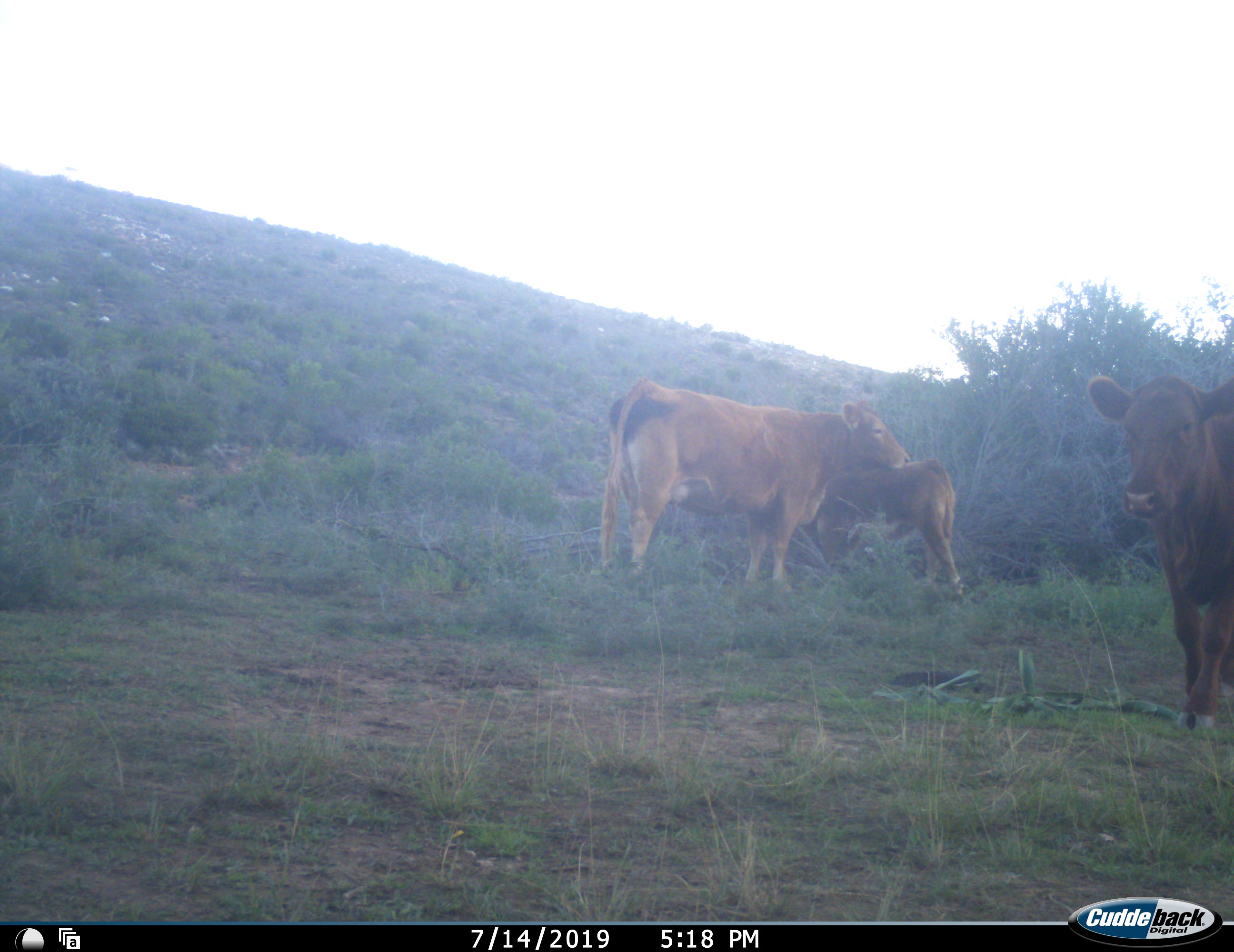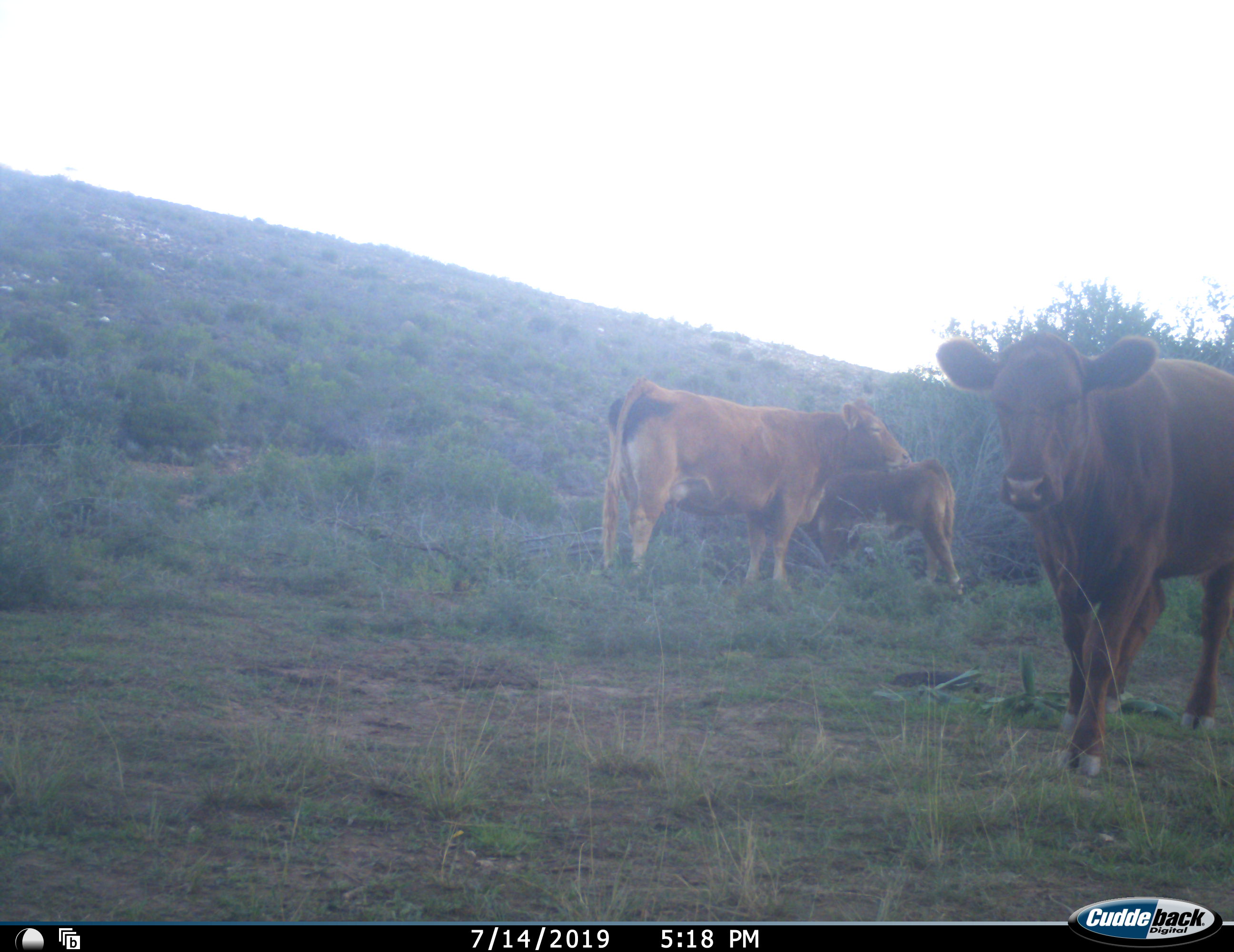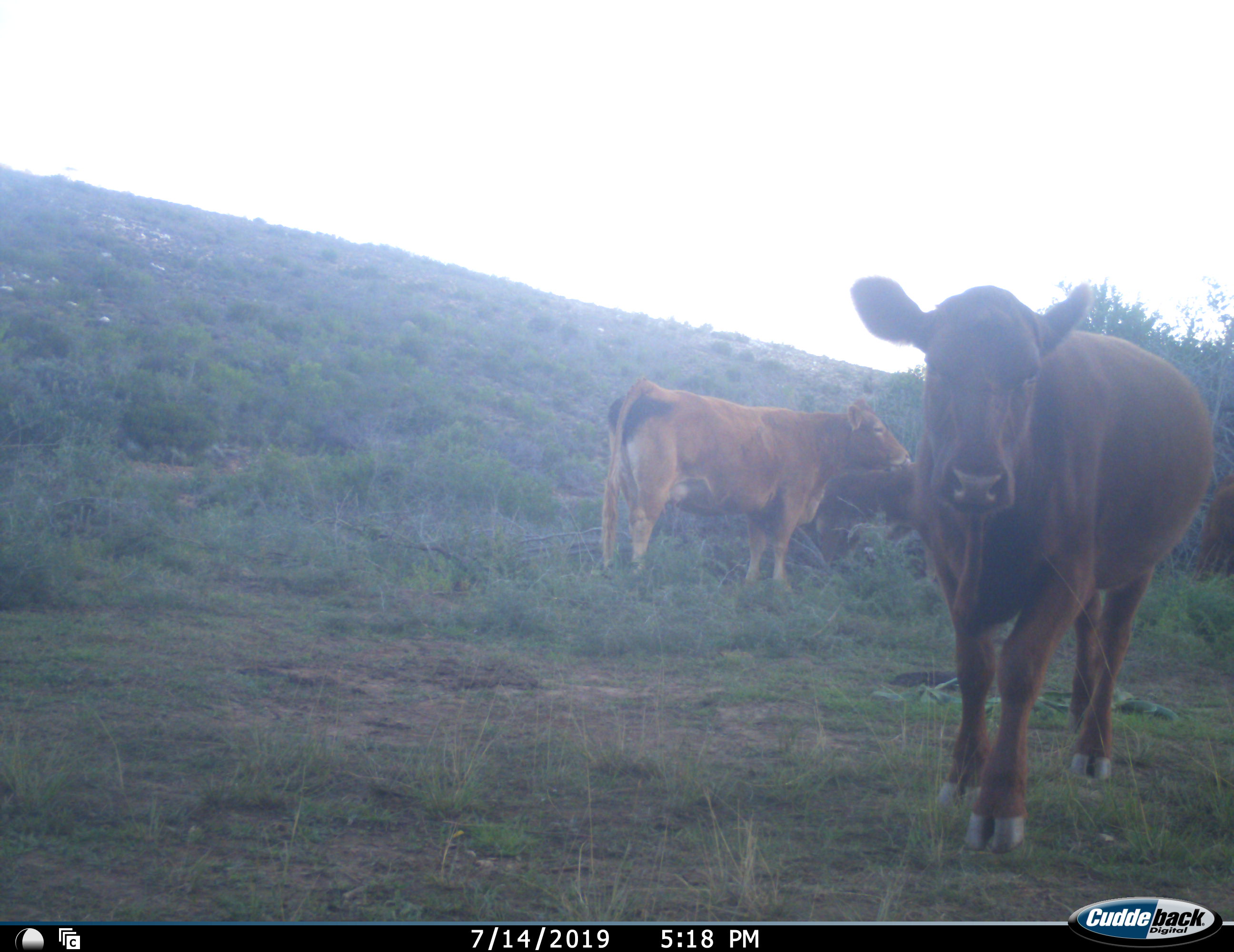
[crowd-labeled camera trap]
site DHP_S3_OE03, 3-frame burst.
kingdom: Animalia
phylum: Chordata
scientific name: Vertebrata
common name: domestic animal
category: domesticanimal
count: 3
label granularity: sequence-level